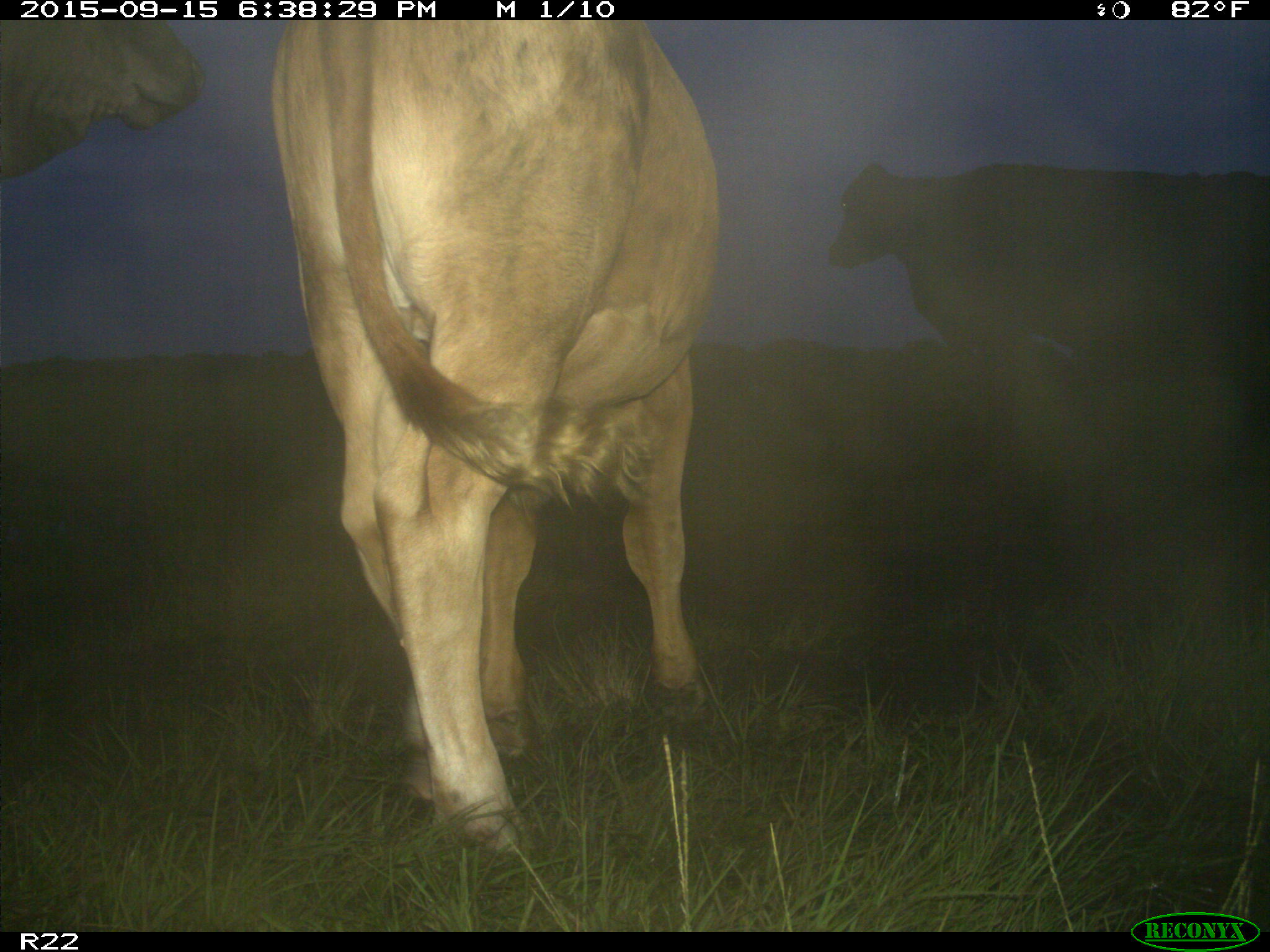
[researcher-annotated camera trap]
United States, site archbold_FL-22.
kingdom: Animalia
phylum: Chordata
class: Mammalia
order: Artiodactyla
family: Bovidae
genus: Bos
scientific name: Bos taurus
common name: domestic cow